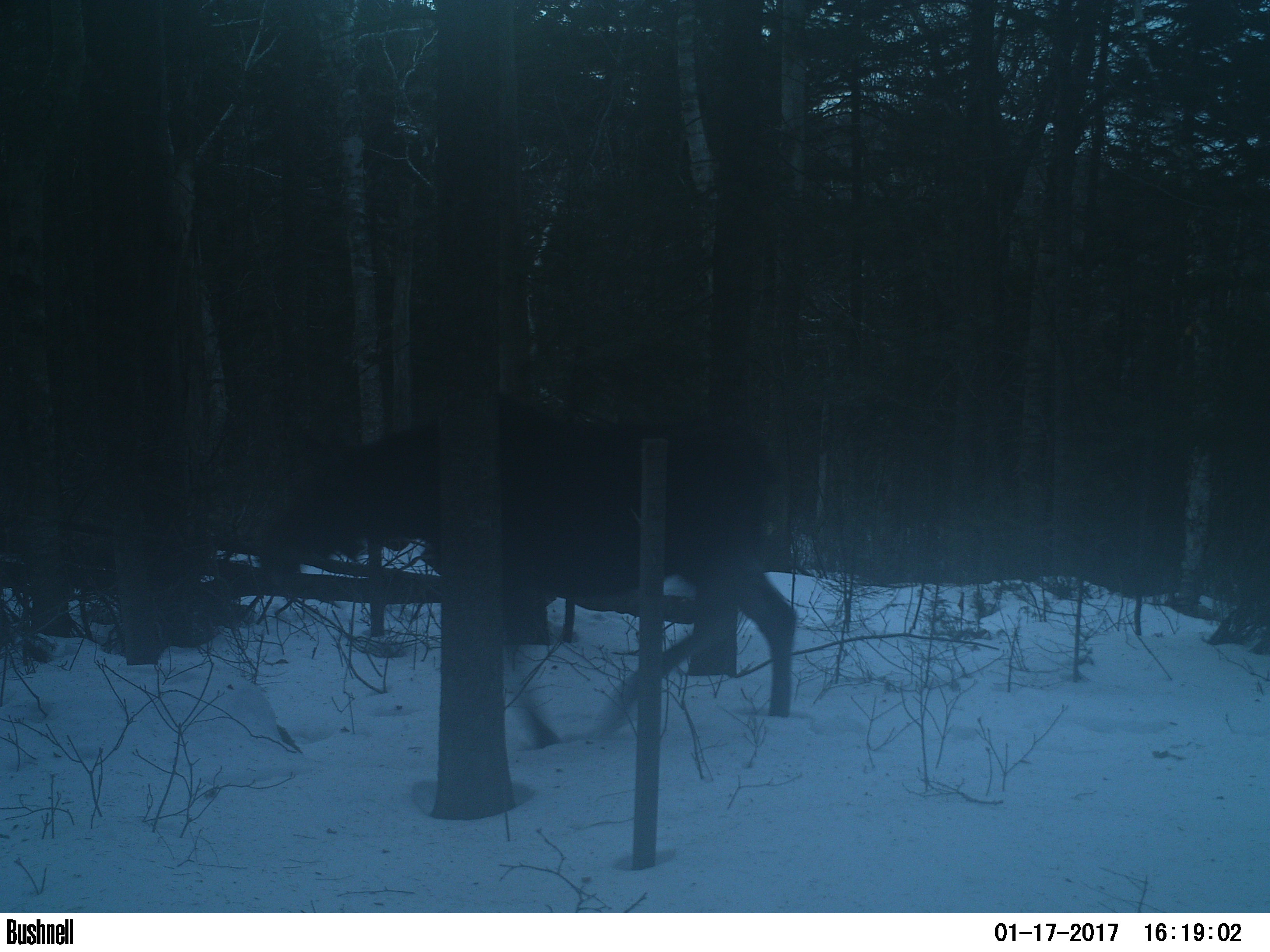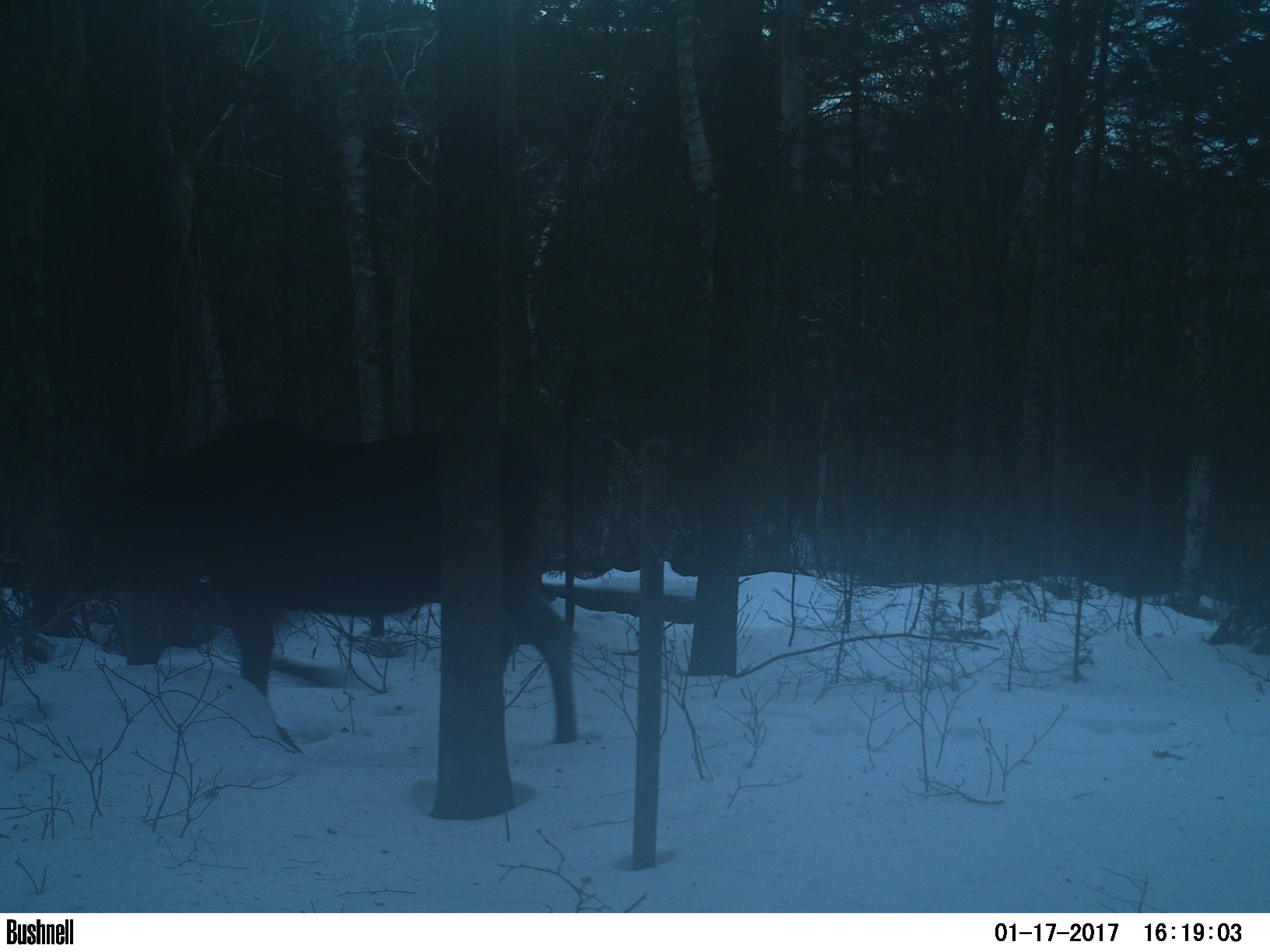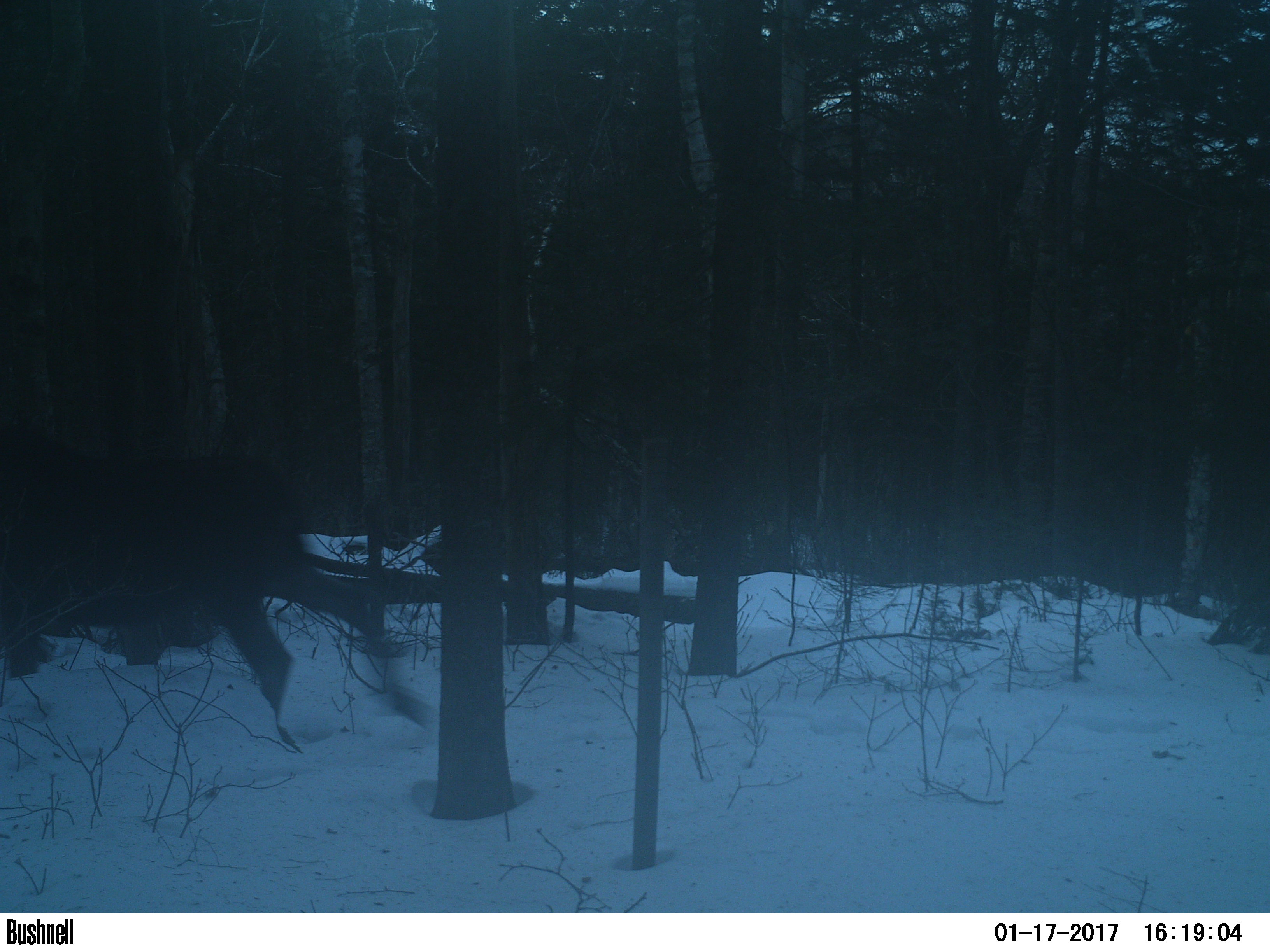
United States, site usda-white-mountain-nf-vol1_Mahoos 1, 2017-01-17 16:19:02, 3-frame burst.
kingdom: Animalia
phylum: Chordata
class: Mammalia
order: Artiodactyla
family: Cervidae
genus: Alces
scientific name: Alces alces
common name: moose